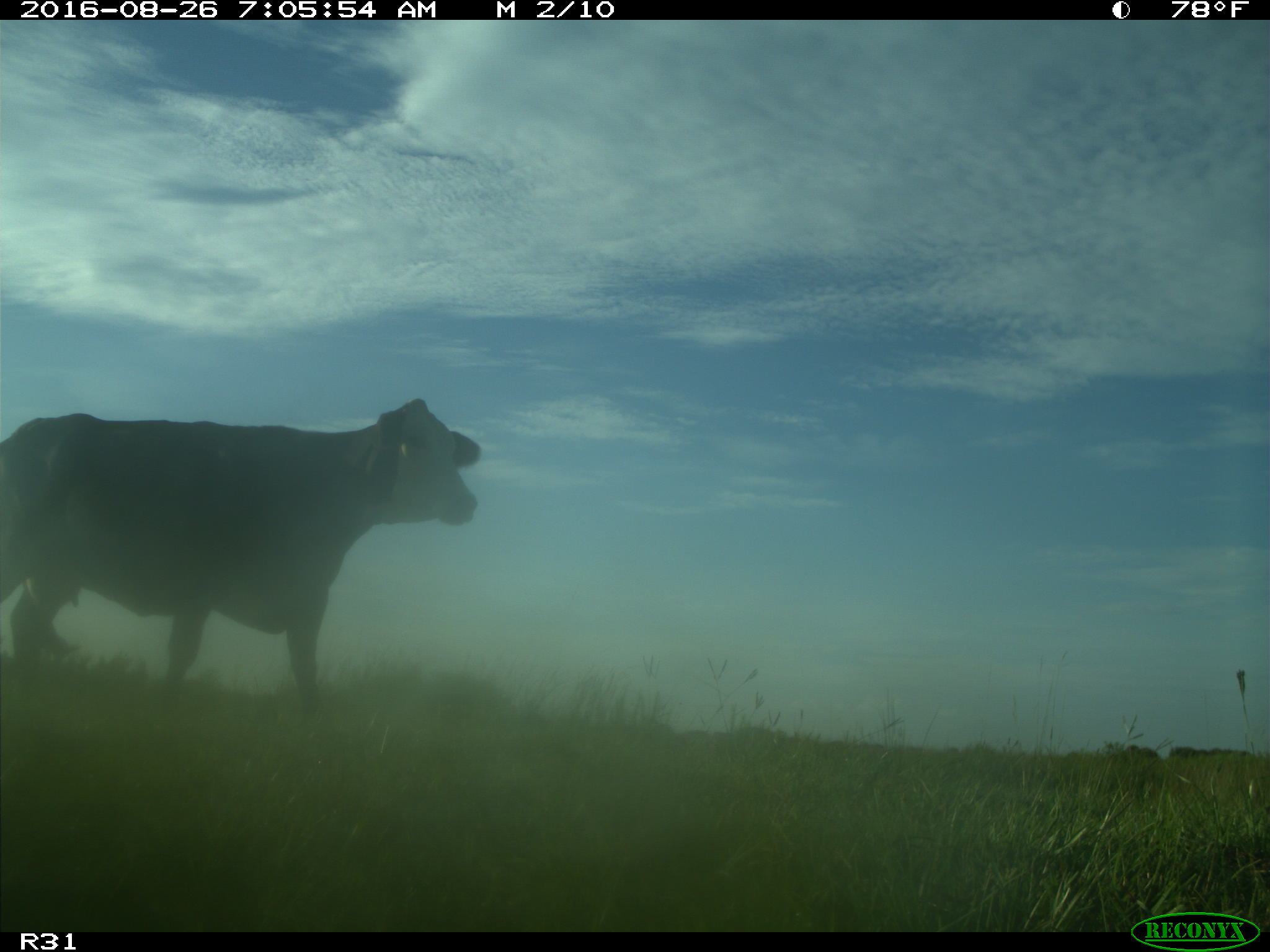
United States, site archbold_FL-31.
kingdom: Animalia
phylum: Chordata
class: Mammalia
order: Artiodactyla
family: Bovidae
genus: Bos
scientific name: Bos taurus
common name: domestic cow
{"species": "Bos taurus (domestic cow)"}